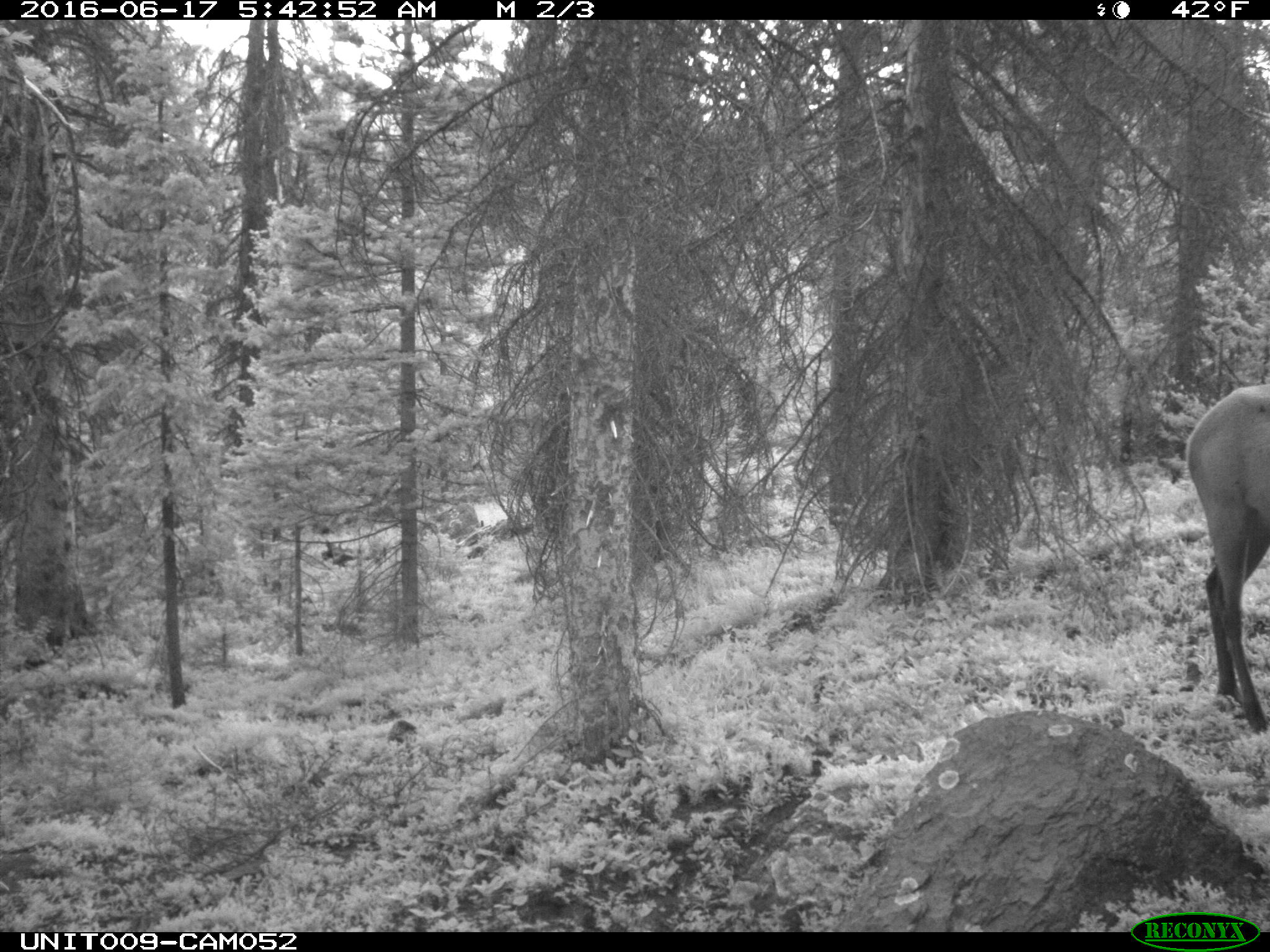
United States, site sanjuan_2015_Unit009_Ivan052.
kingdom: Animalia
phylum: Chordata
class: Mammalia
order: Artiodactyla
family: Cervidae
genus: Cervus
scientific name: Cervus elaphus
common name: red deer